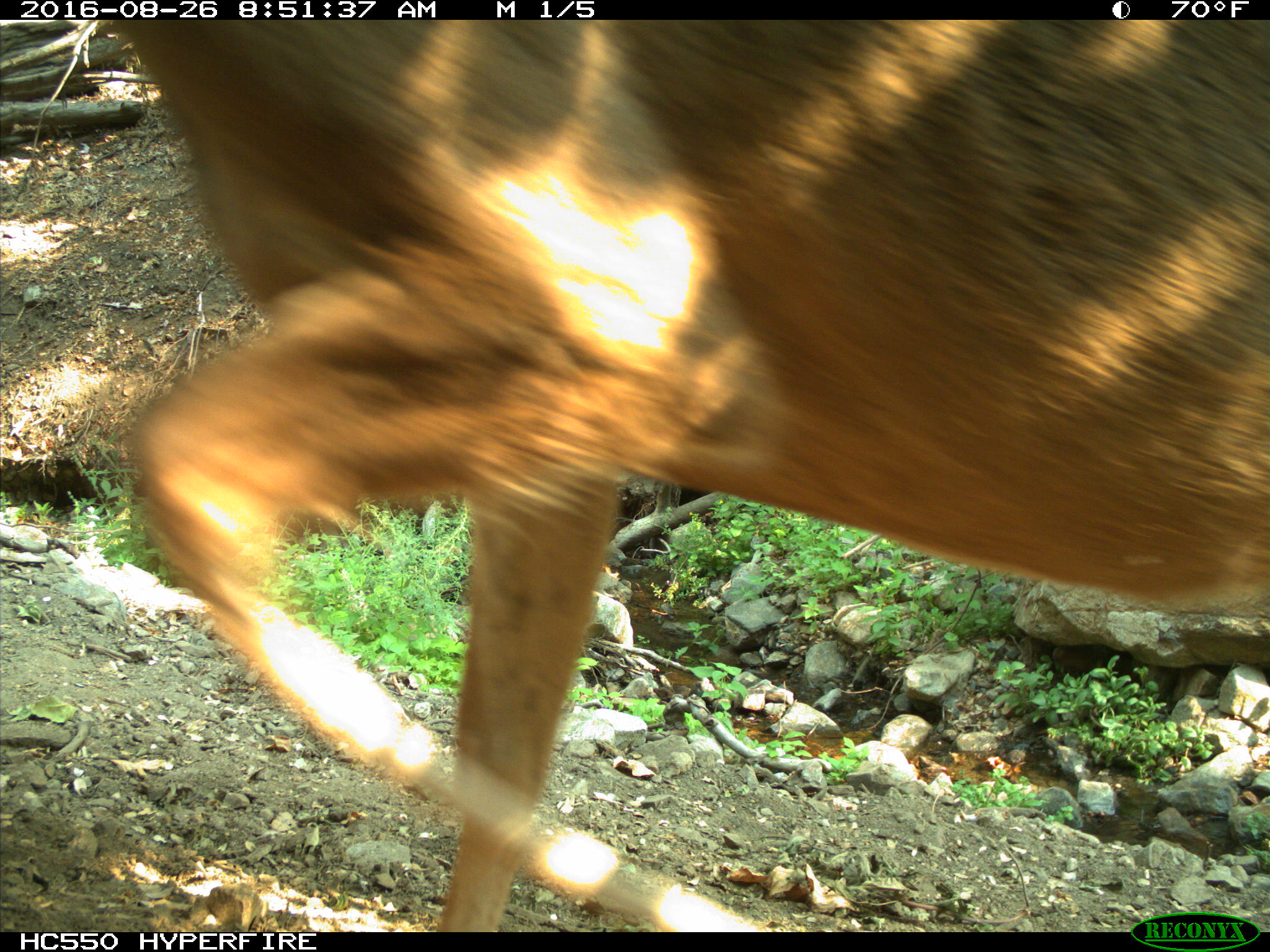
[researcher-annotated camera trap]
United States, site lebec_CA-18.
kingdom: Animalia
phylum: Chordata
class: Mammalia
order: Artiodactyla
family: Cervidae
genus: Odocoileus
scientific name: Odocoileus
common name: deer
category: unidentified deer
Unidentified deer (deer) (Odocoileus).